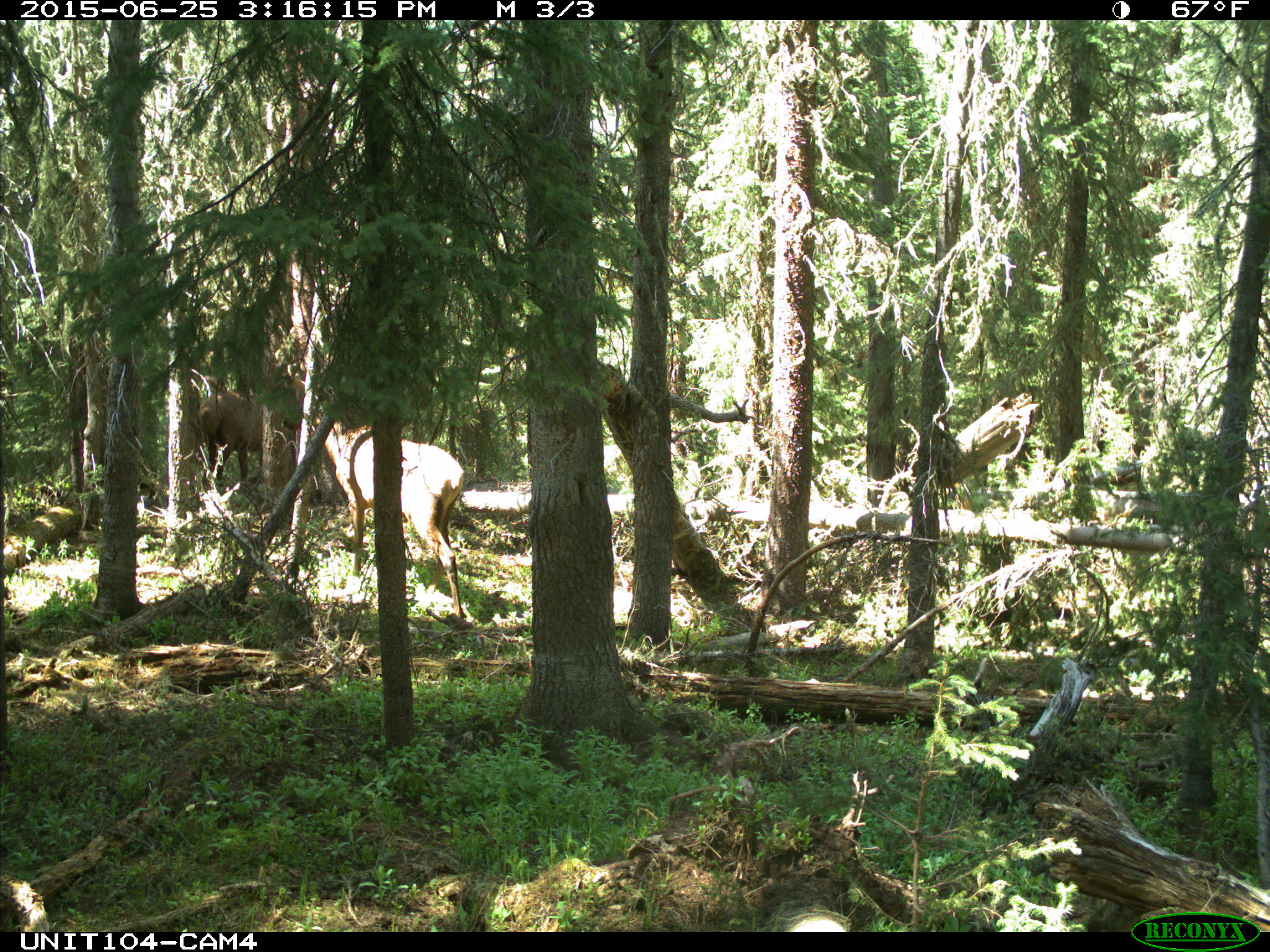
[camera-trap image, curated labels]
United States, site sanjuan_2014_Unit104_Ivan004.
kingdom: Animalia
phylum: Chordata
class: Mammalia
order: Artiodactyla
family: Cervidae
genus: Cervus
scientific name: Cervus elaphus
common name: red deer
Cervus elaphus (red deer).